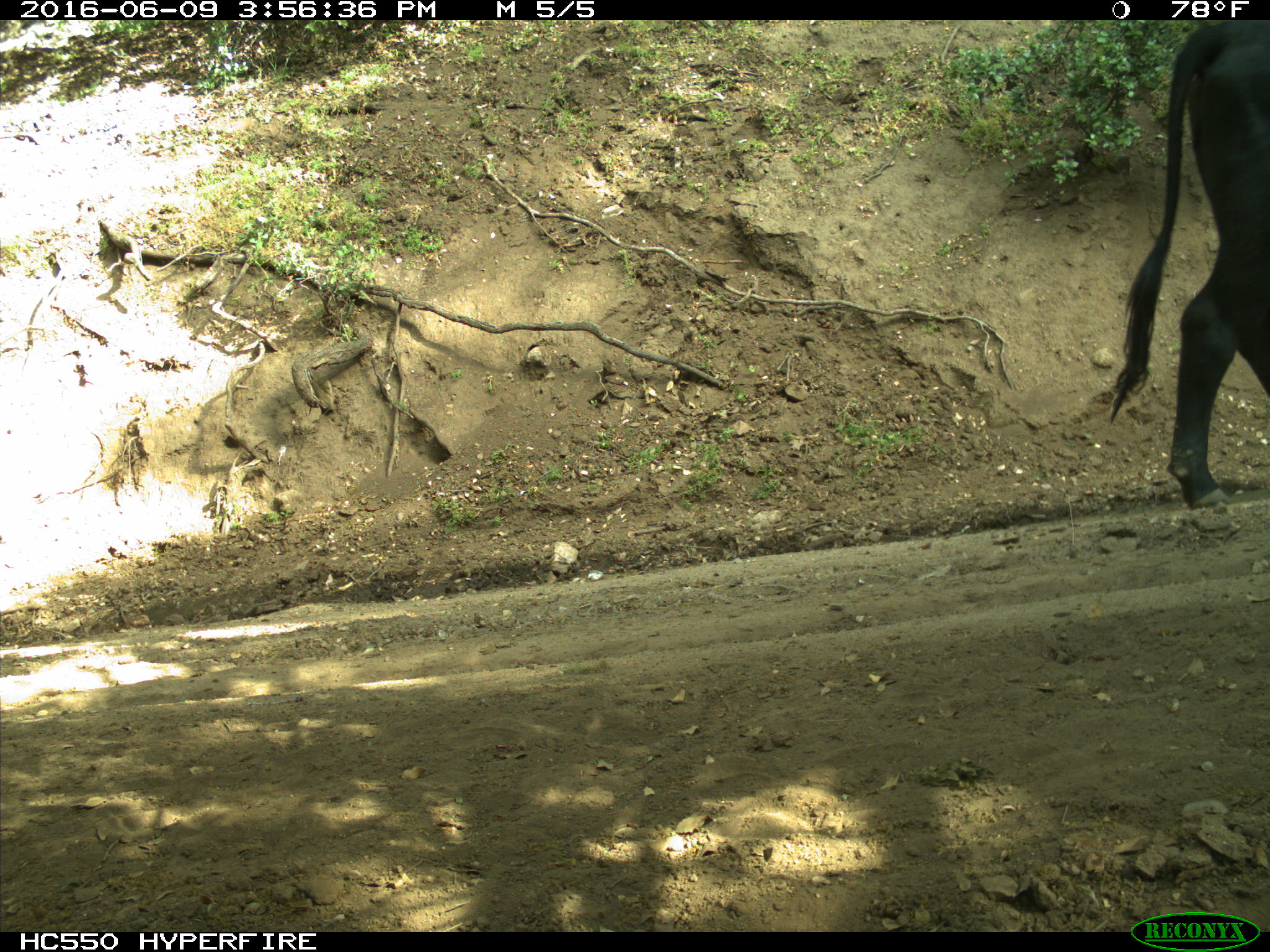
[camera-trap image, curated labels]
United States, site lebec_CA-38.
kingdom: Animalia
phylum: Chordata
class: Mammalia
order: Artiodactyla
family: Bovidae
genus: Bos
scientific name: Bos taurus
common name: domestic cow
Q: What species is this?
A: Bos taurus (domestic cow).